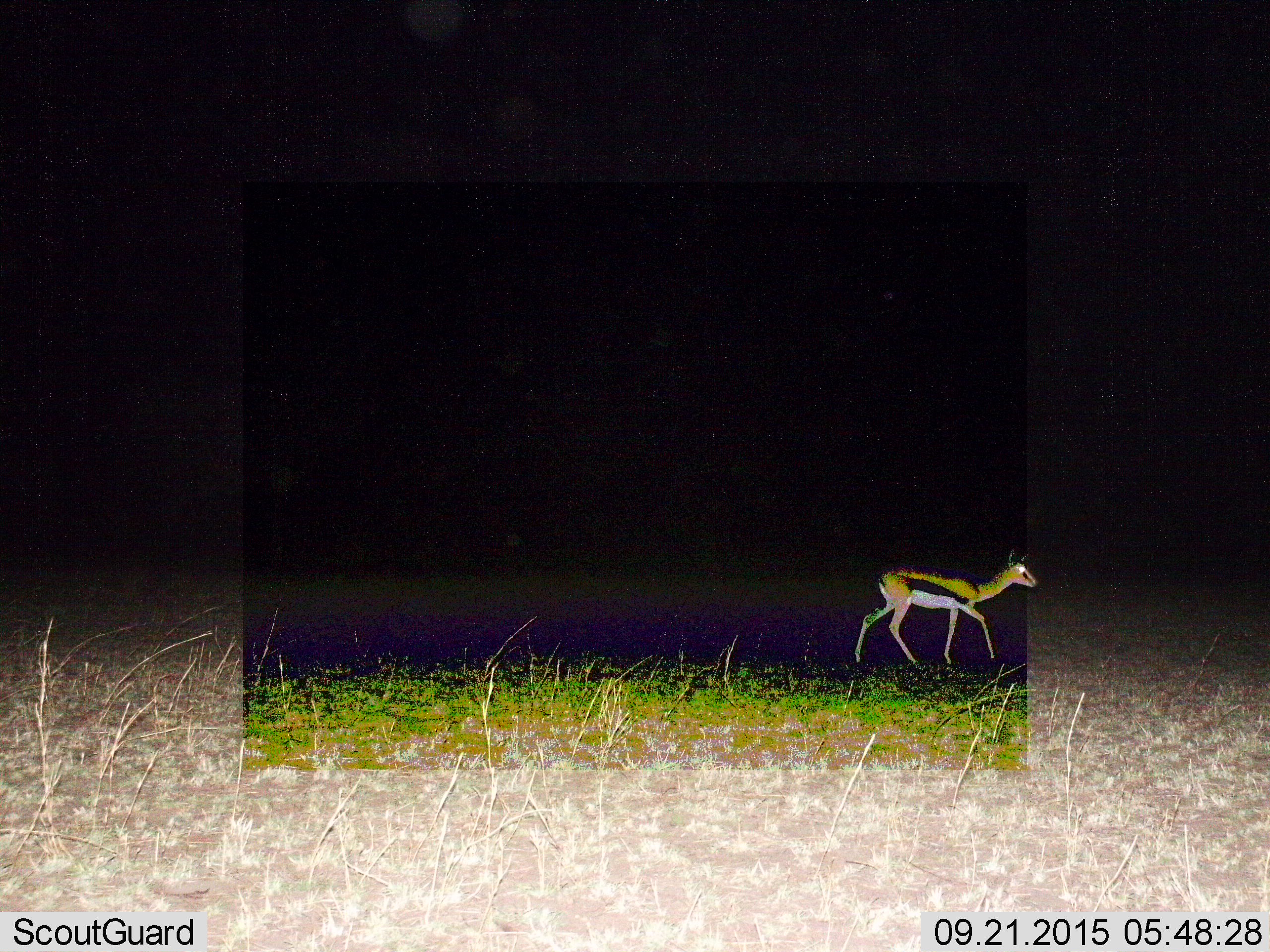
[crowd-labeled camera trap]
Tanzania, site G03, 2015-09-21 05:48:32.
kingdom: Animalia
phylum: Chordata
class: Mammalia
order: Artiodactyla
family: Bovidae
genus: Eudorcas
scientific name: Eudorcas thomsonii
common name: thomson's gazelle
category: gazellethomsons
Gazellethomsons (thomson's gazelle) (Eudorcas thomsonii), count 1. Behavior (volunteer vote fractions): standing 21%, resting 0%, moving 89%, interacting 0%. Young present (vote fraction): 0%. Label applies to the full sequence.